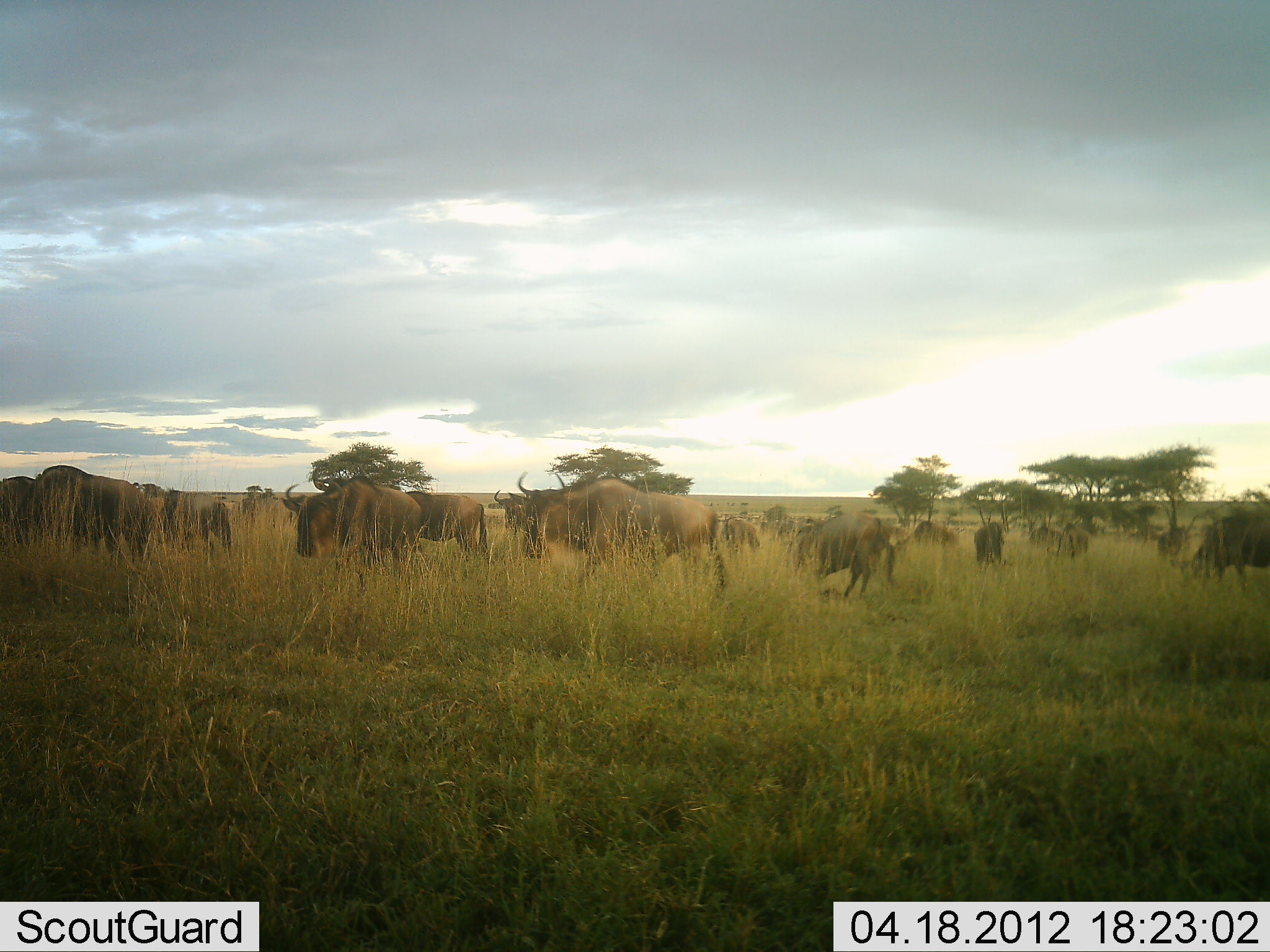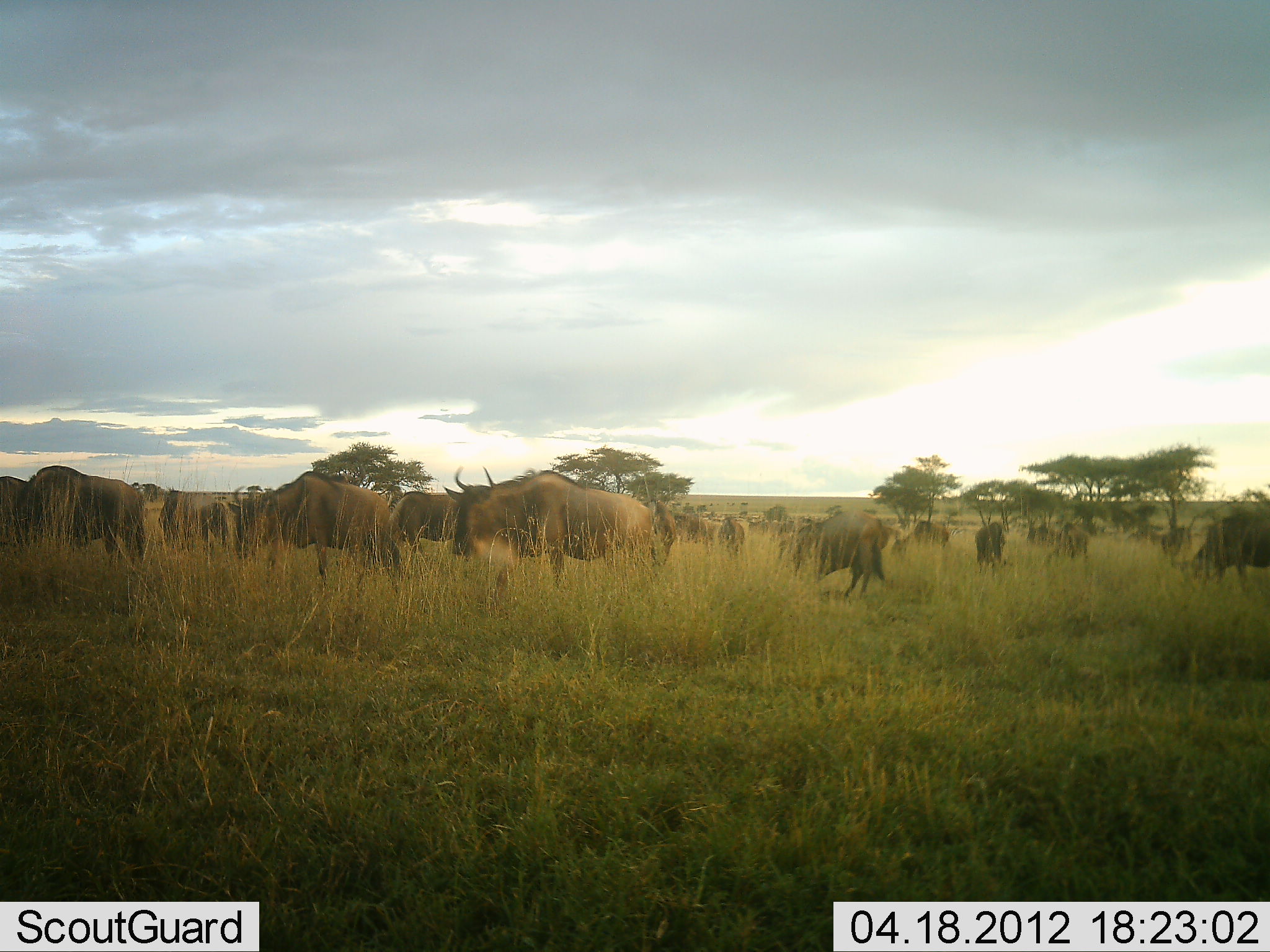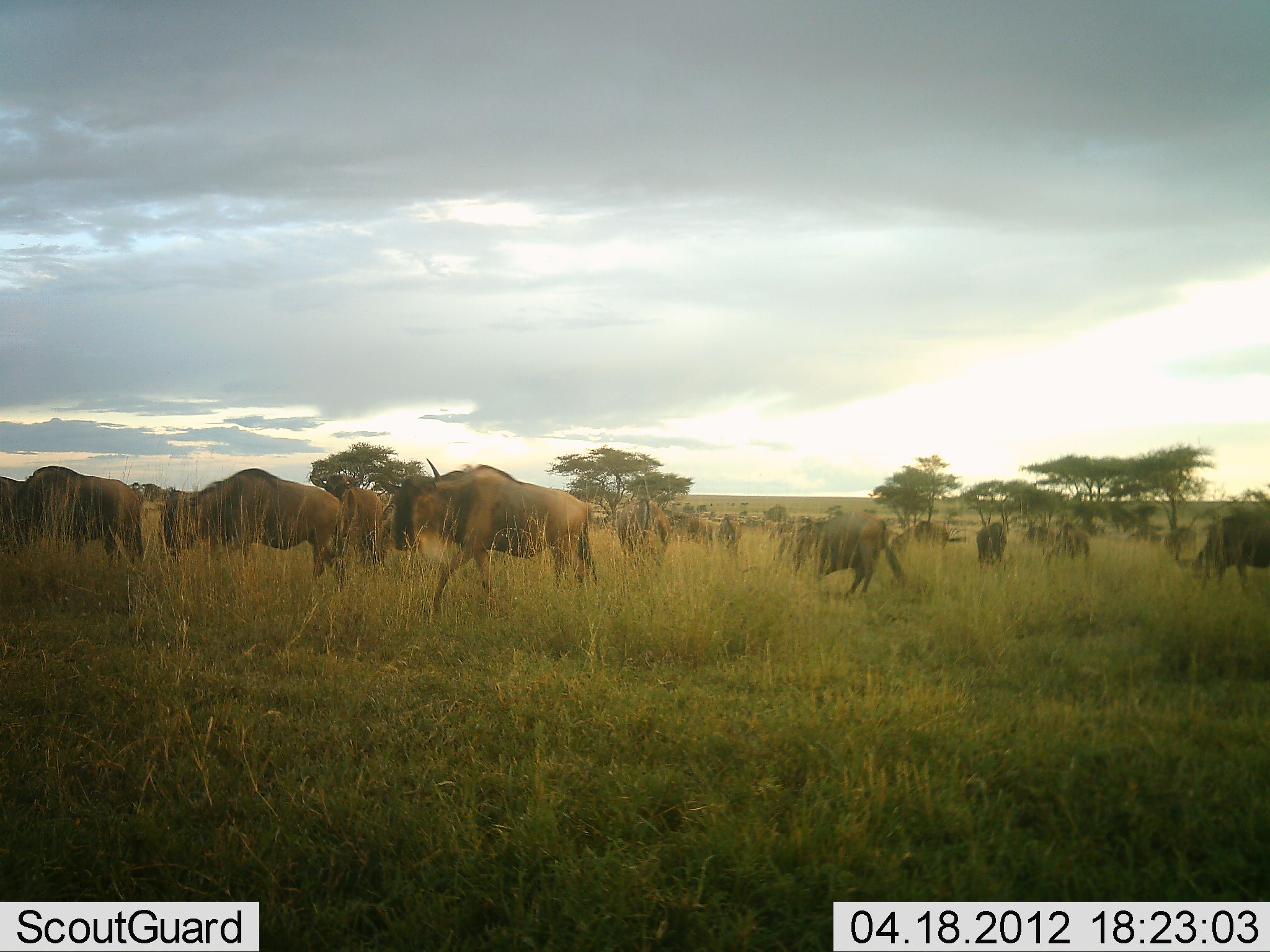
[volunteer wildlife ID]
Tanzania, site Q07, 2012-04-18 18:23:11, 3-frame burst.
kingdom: Animalia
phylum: Chordata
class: Mammalia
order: Artiodactyla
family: Bovidae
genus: Connochaetes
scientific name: Connochaetes taurinus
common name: blue wildebeest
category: wildebeest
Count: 11-50.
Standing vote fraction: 56%.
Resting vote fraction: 6%.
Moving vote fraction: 75%.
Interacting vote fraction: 6%.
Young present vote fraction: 0%.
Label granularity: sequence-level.